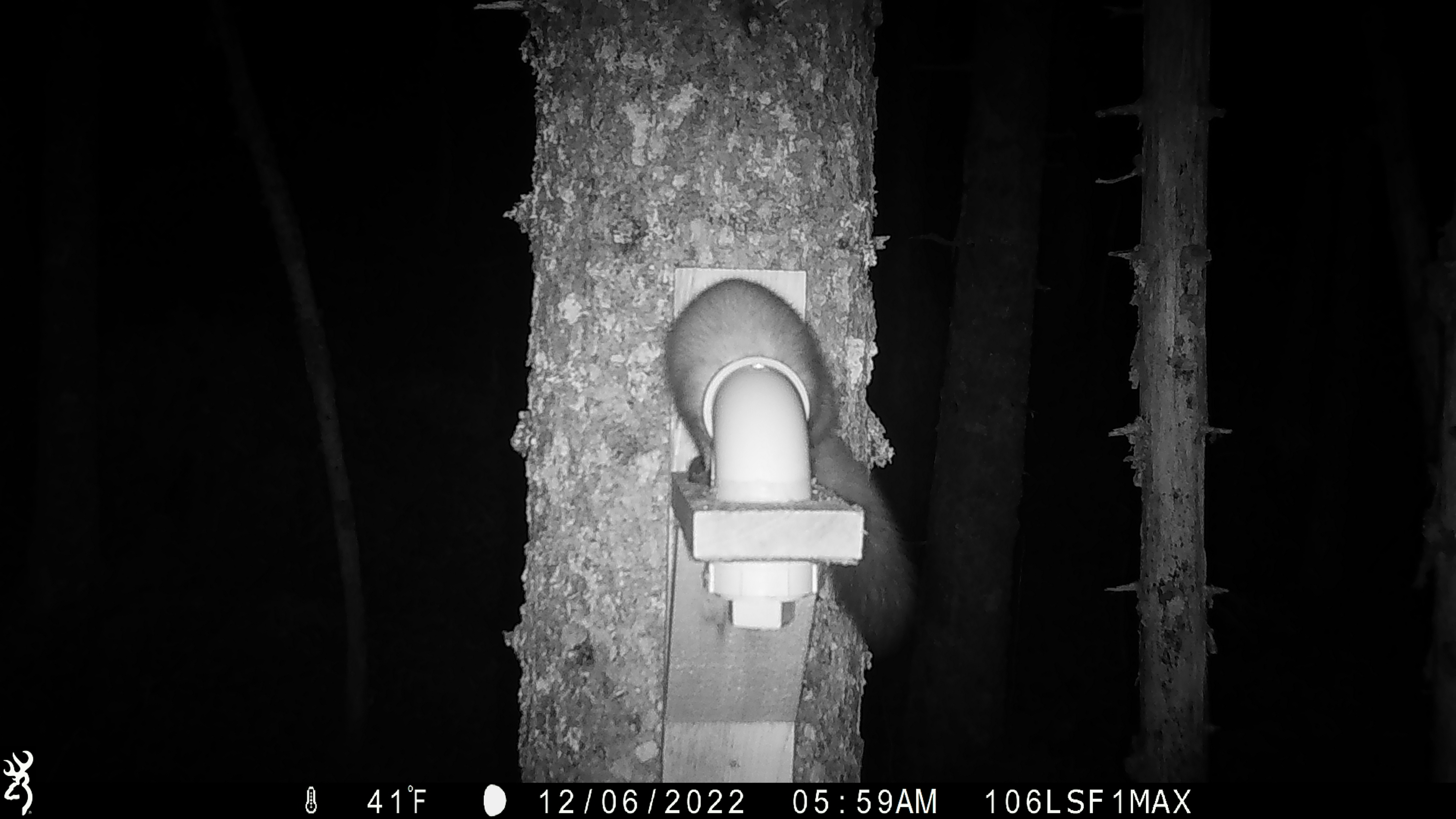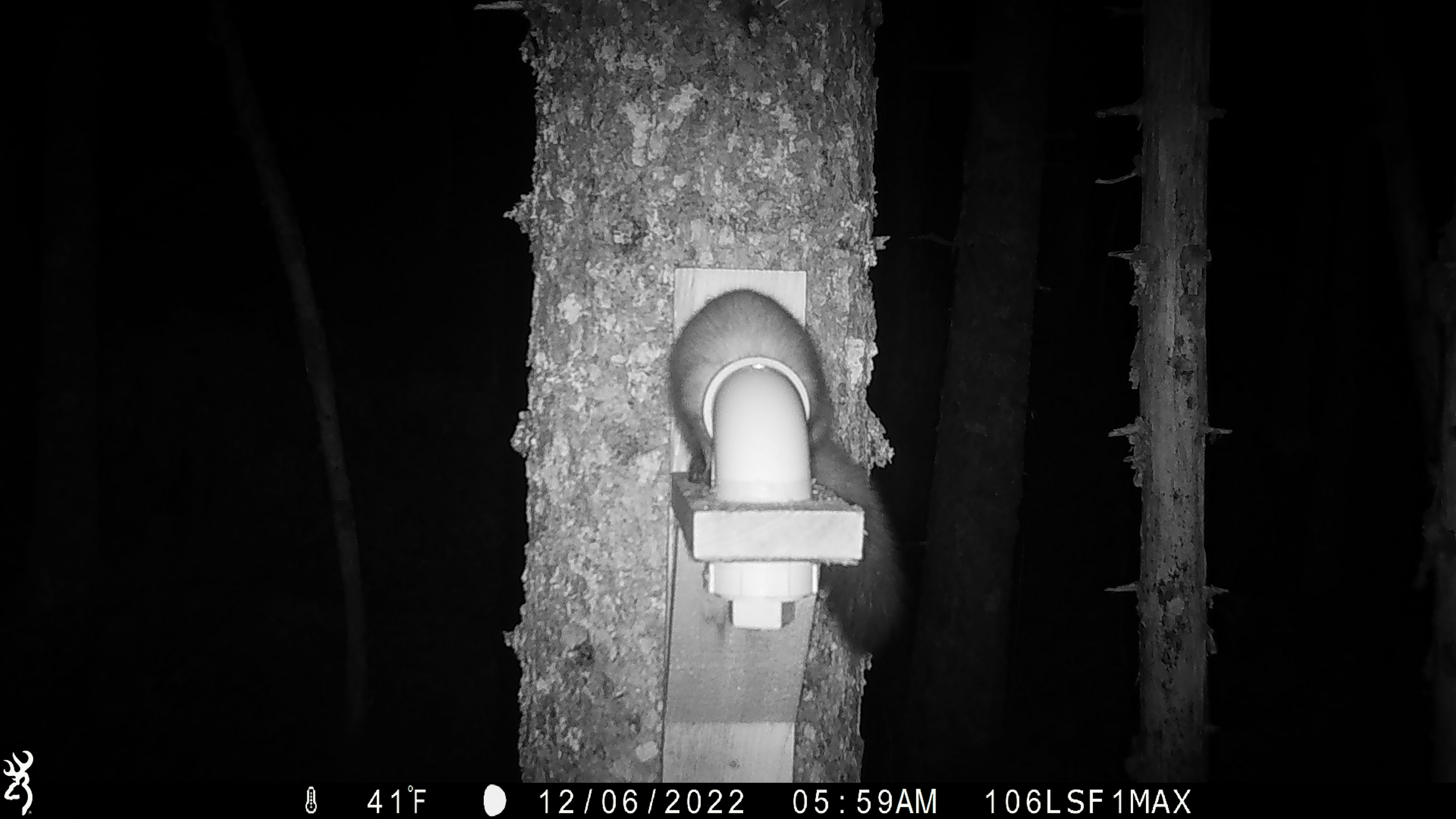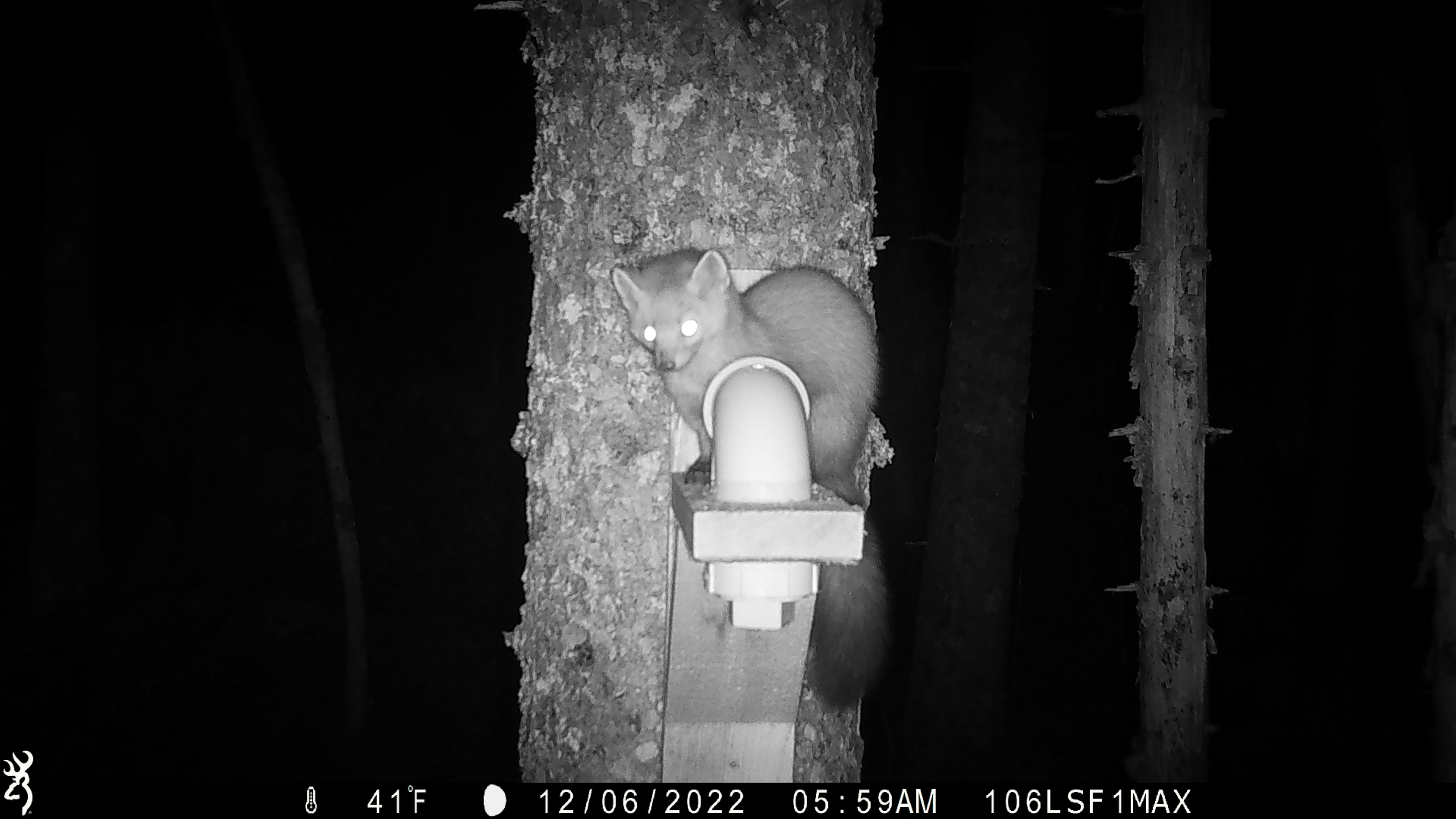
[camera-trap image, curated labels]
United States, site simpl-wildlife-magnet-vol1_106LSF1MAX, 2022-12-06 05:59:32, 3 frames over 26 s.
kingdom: Animalia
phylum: Chordata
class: Mammalia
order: Carnivora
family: Mustelidae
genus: Martes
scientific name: Martes americana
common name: american marten